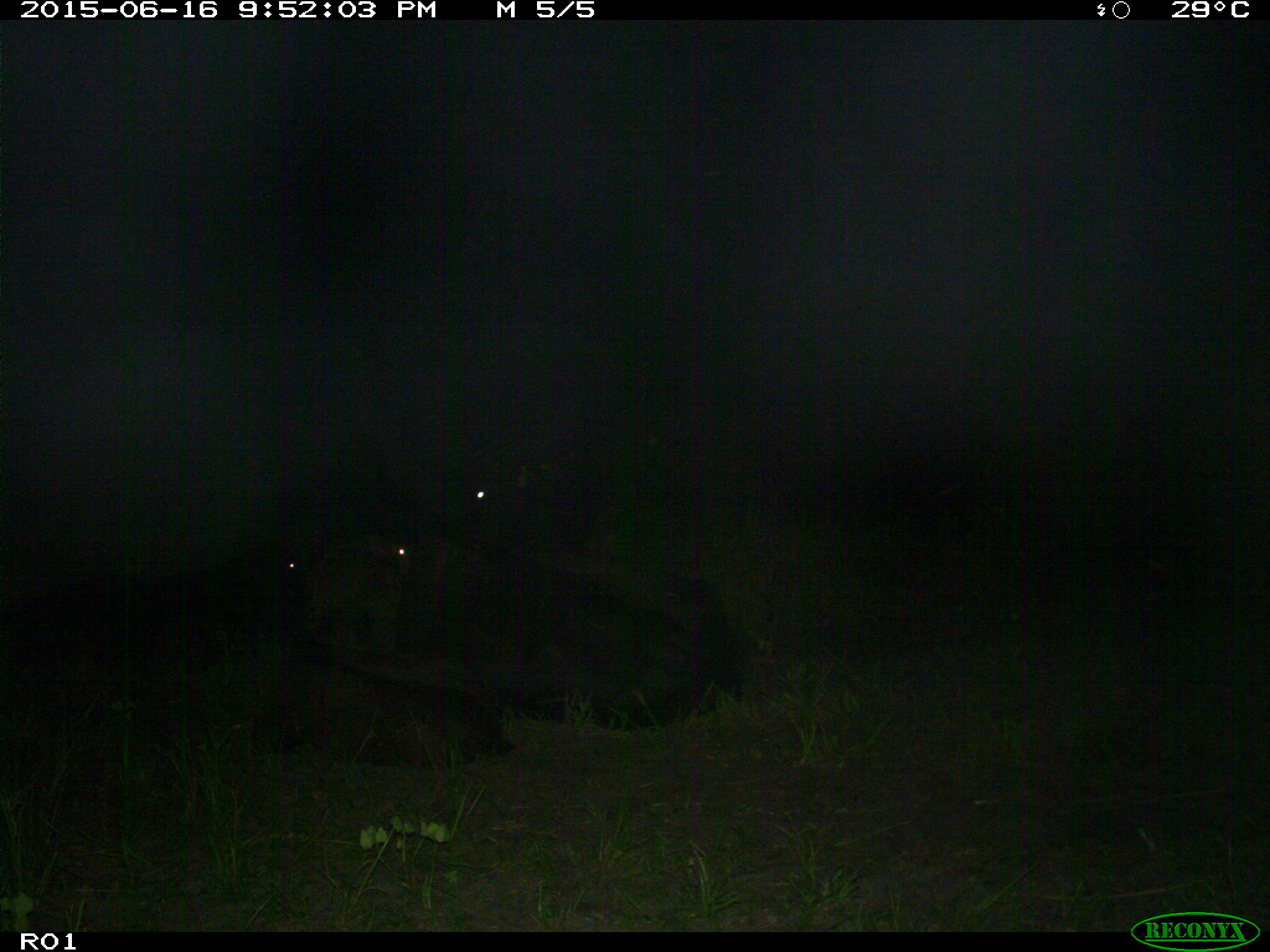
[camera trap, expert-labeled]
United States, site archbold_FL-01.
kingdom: Animalia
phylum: Chordata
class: Mammalia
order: Artiodactyla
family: Bovidae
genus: Bos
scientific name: Bos taurus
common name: domestic cow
Bos taurus (domestic cow).